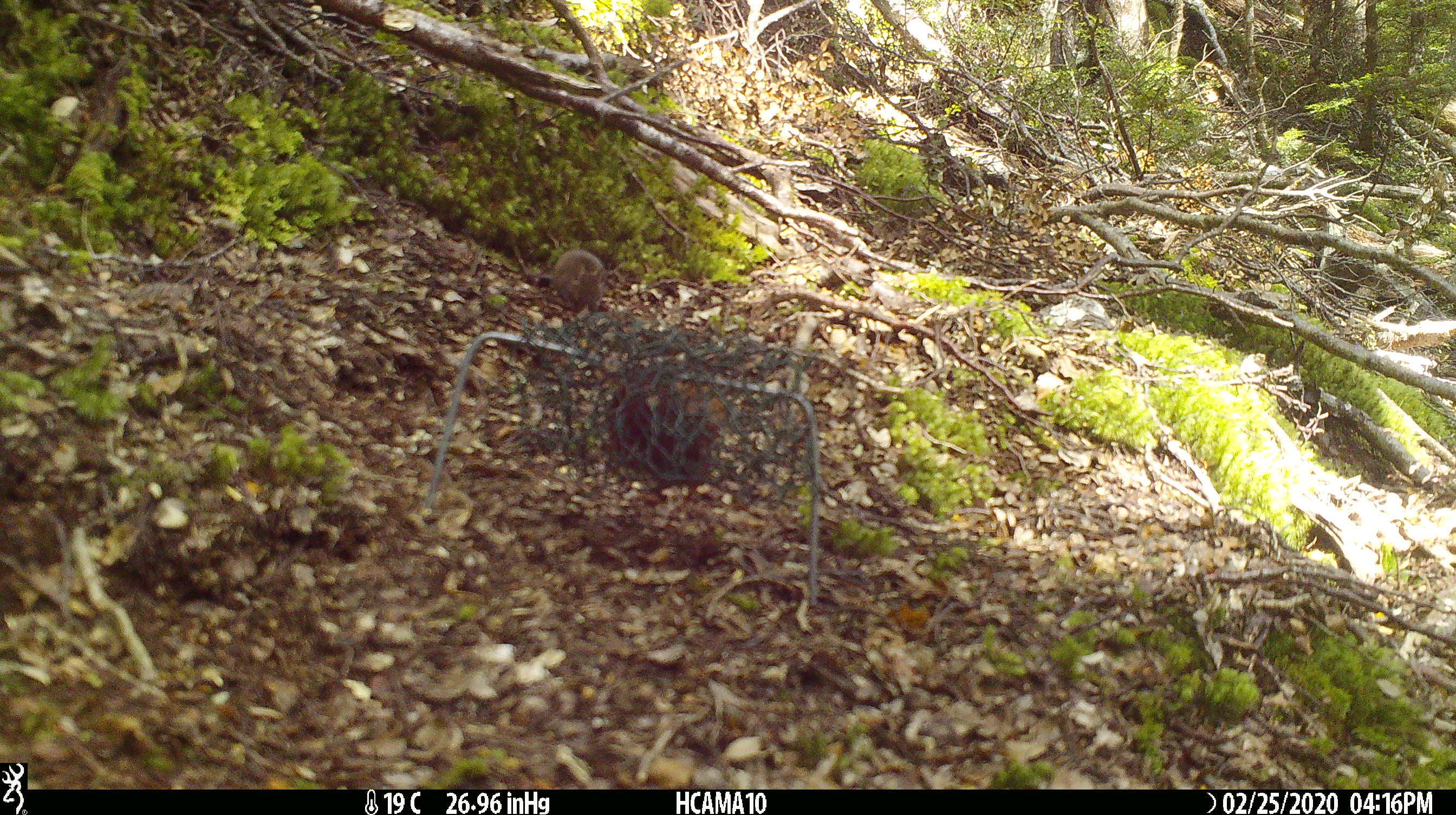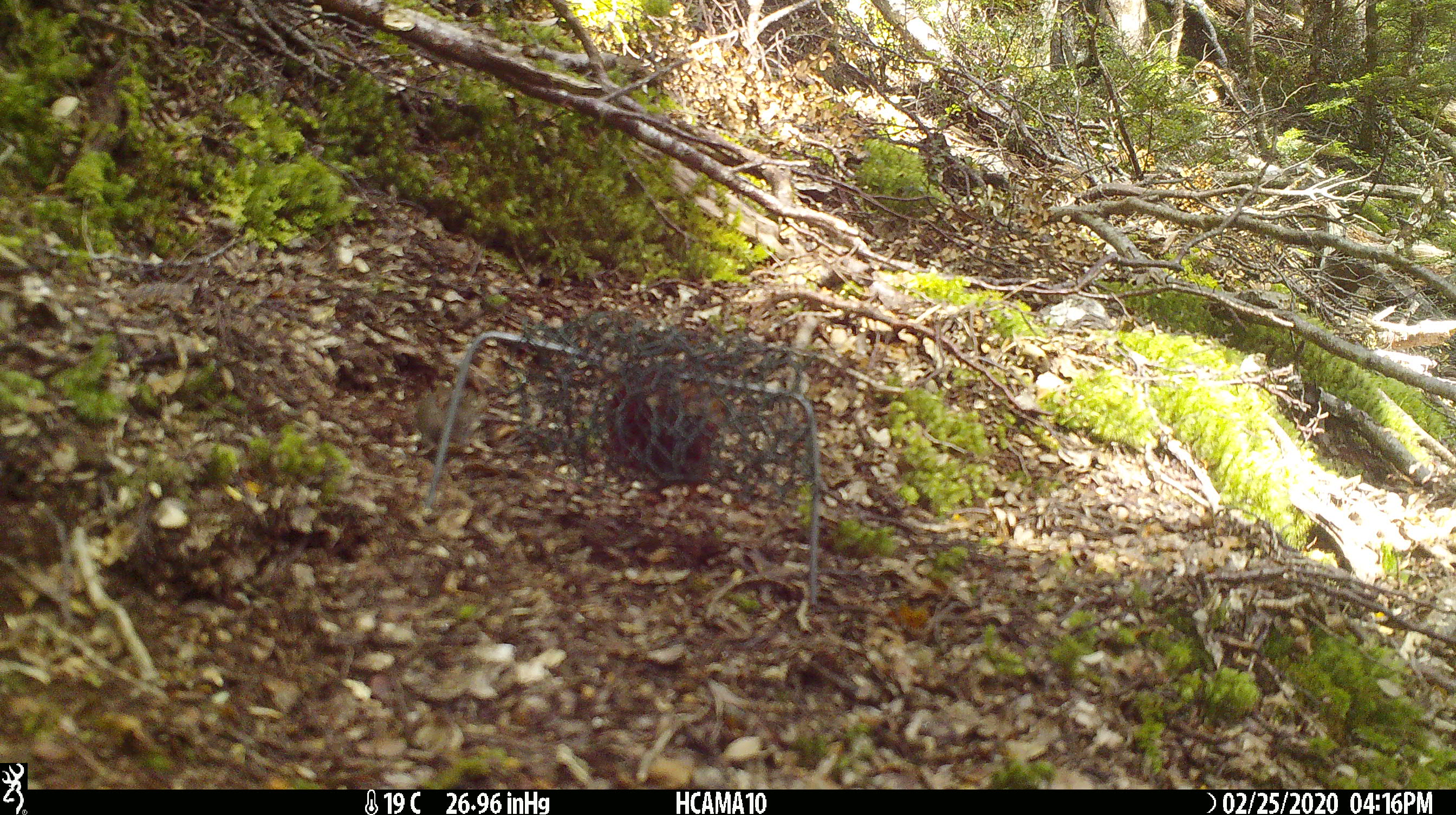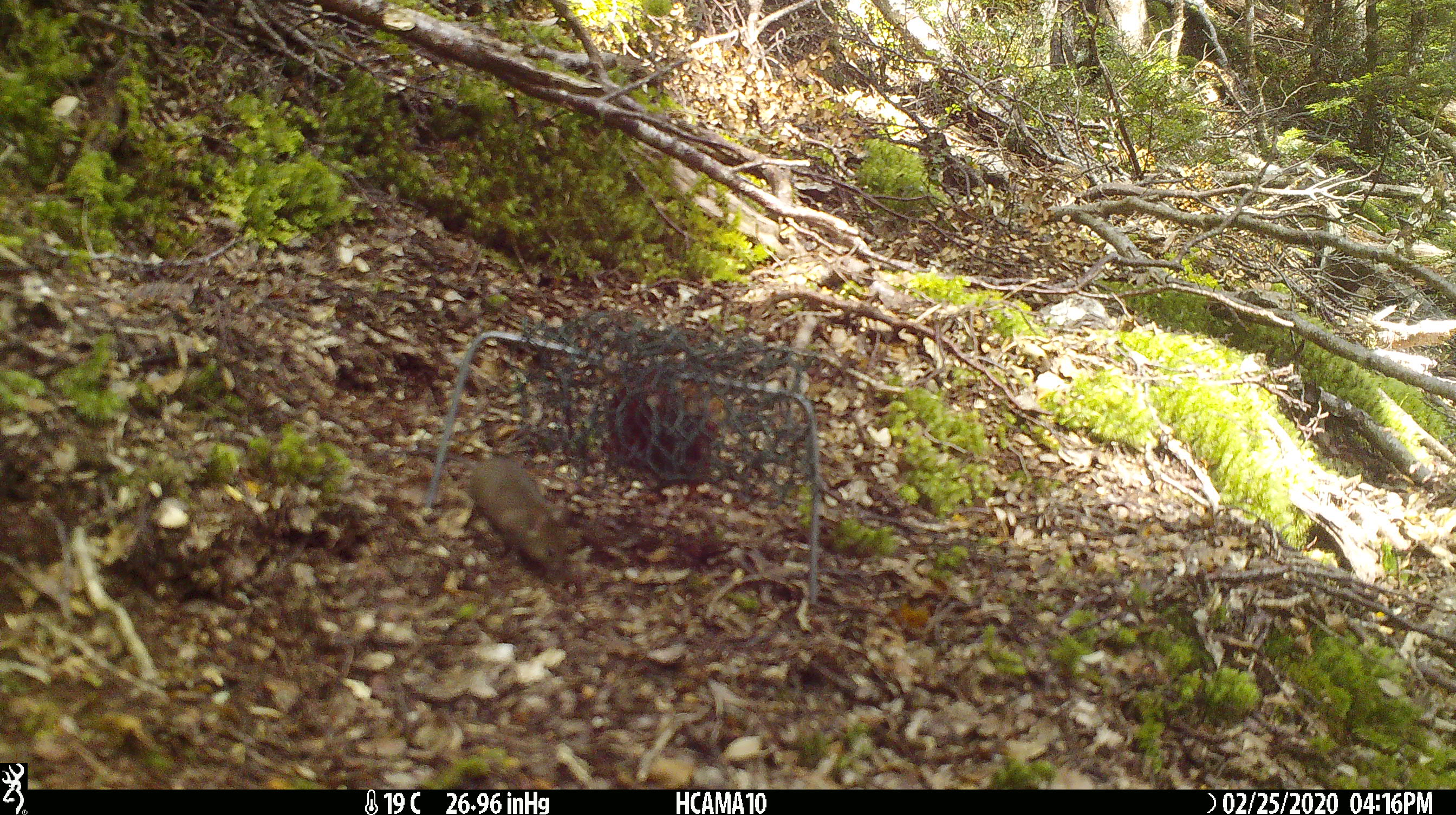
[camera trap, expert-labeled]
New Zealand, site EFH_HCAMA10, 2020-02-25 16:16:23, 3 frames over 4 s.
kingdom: Animalia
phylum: Chordata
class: Mammalia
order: Rodentia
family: Muridae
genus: Mus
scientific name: Mus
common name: mouse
Mouse (Mus).